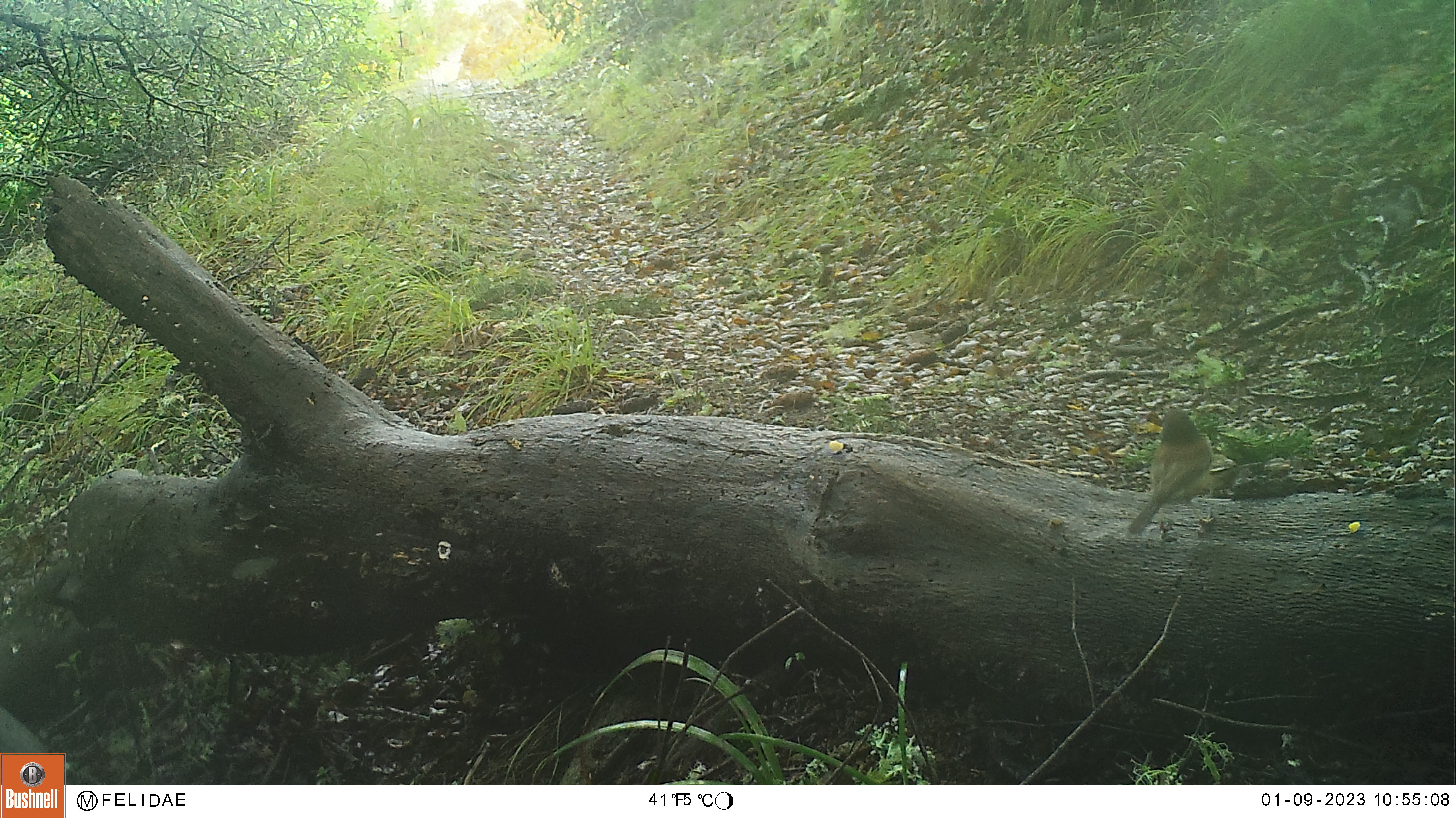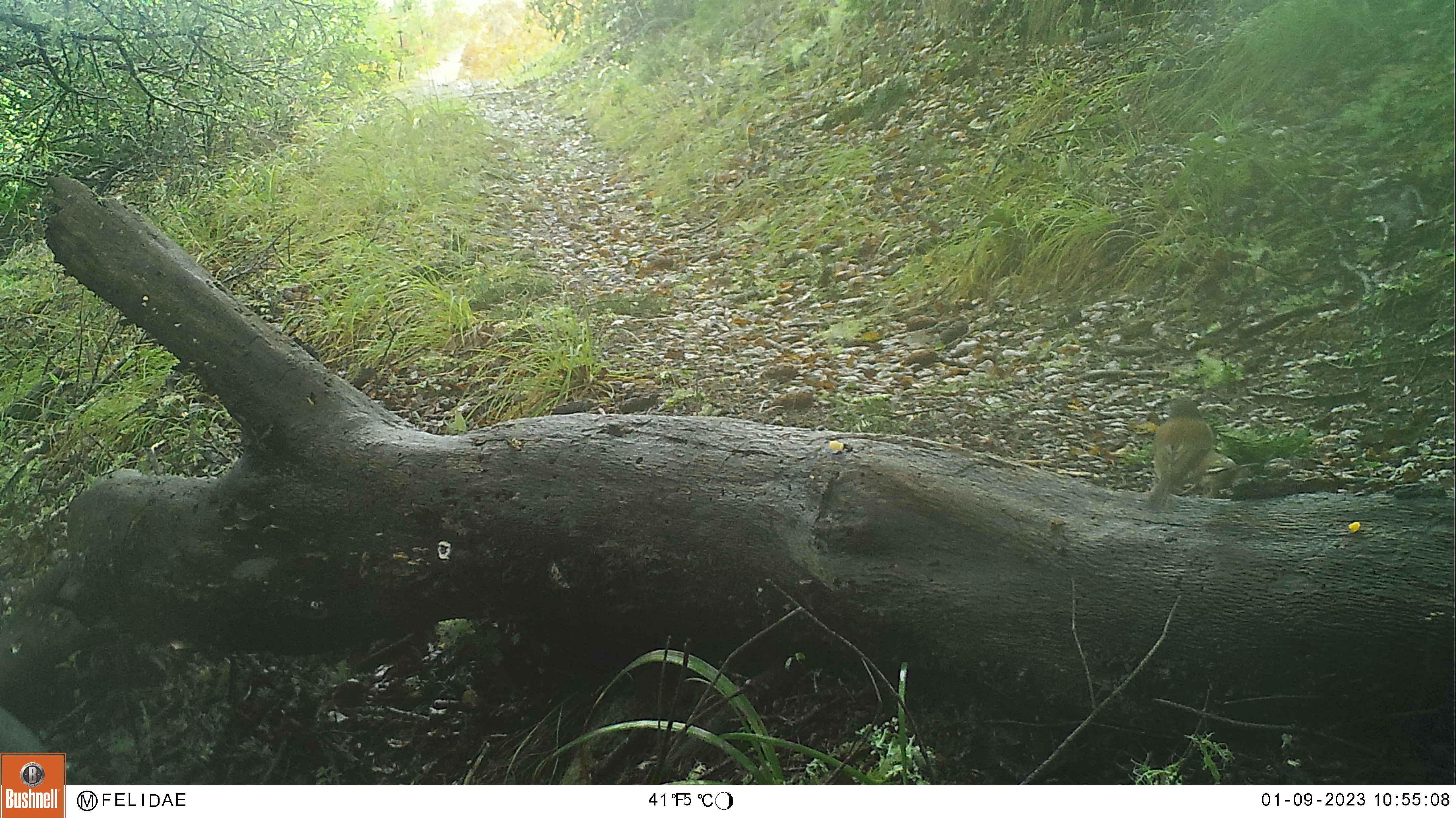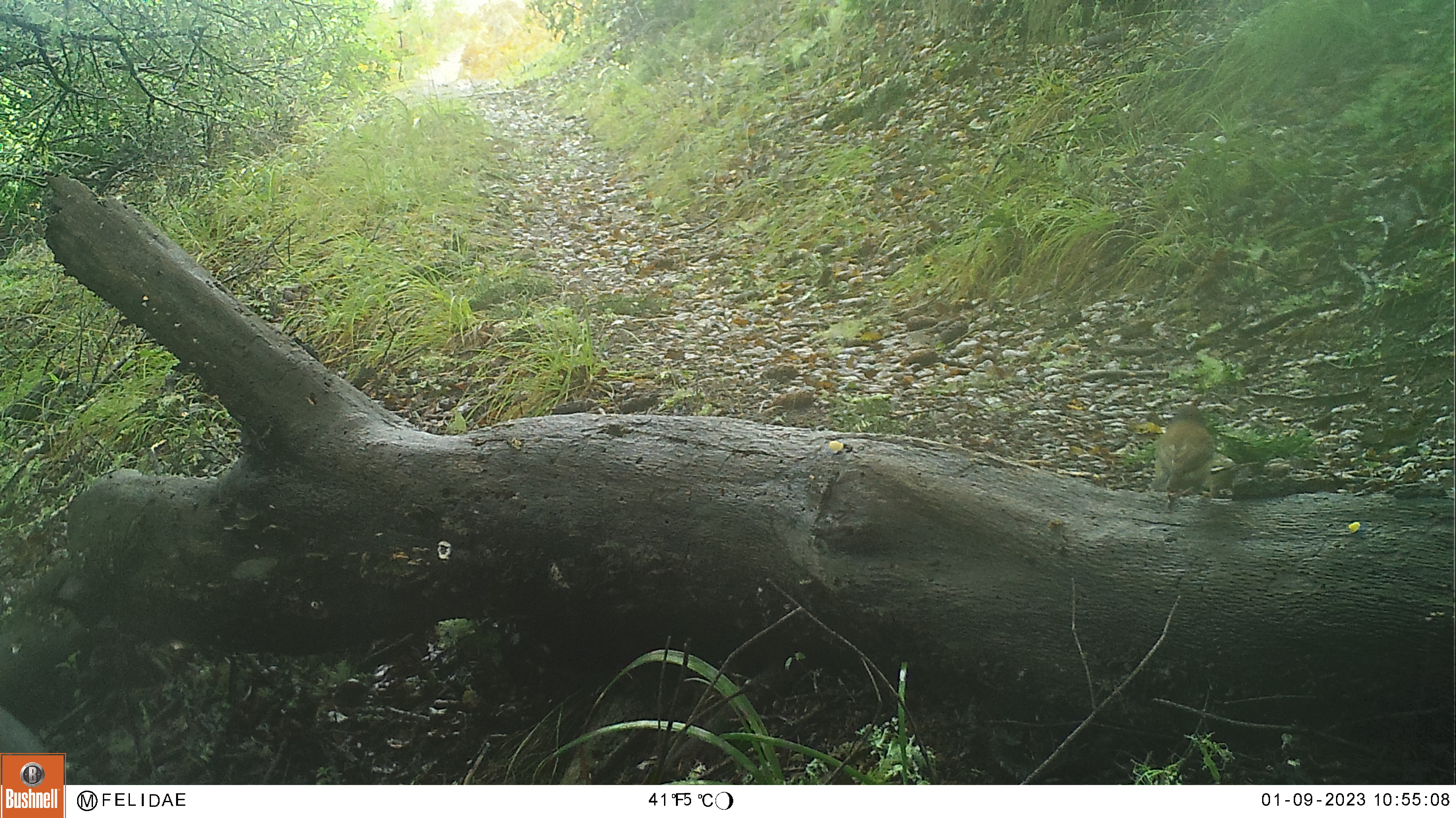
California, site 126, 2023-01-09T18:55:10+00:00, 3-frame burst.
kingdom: Animalia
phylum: Chordata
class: Aves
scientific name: Aves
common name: bird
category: unknown bird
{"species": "unknown bird (bird) (Aves)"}